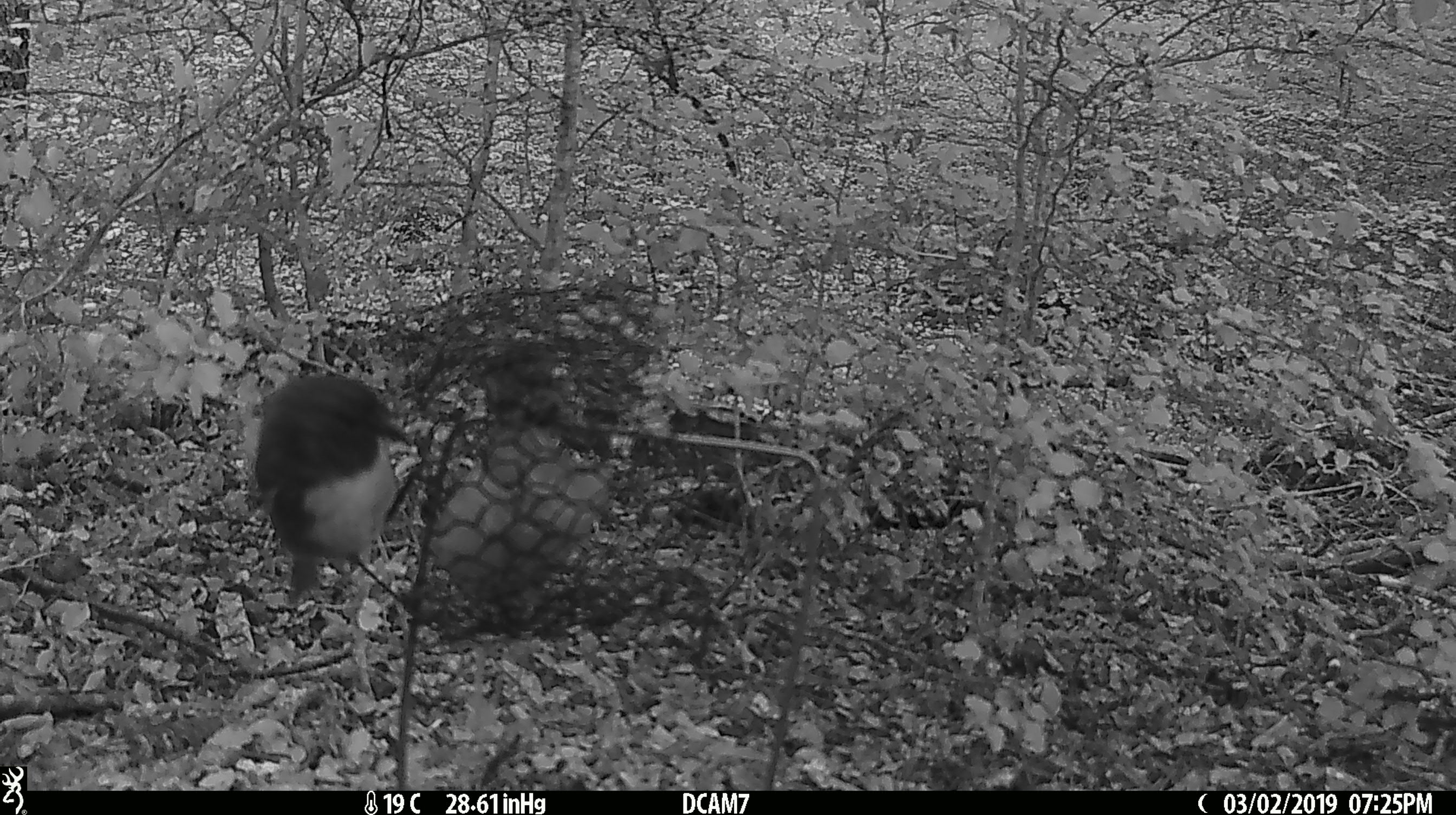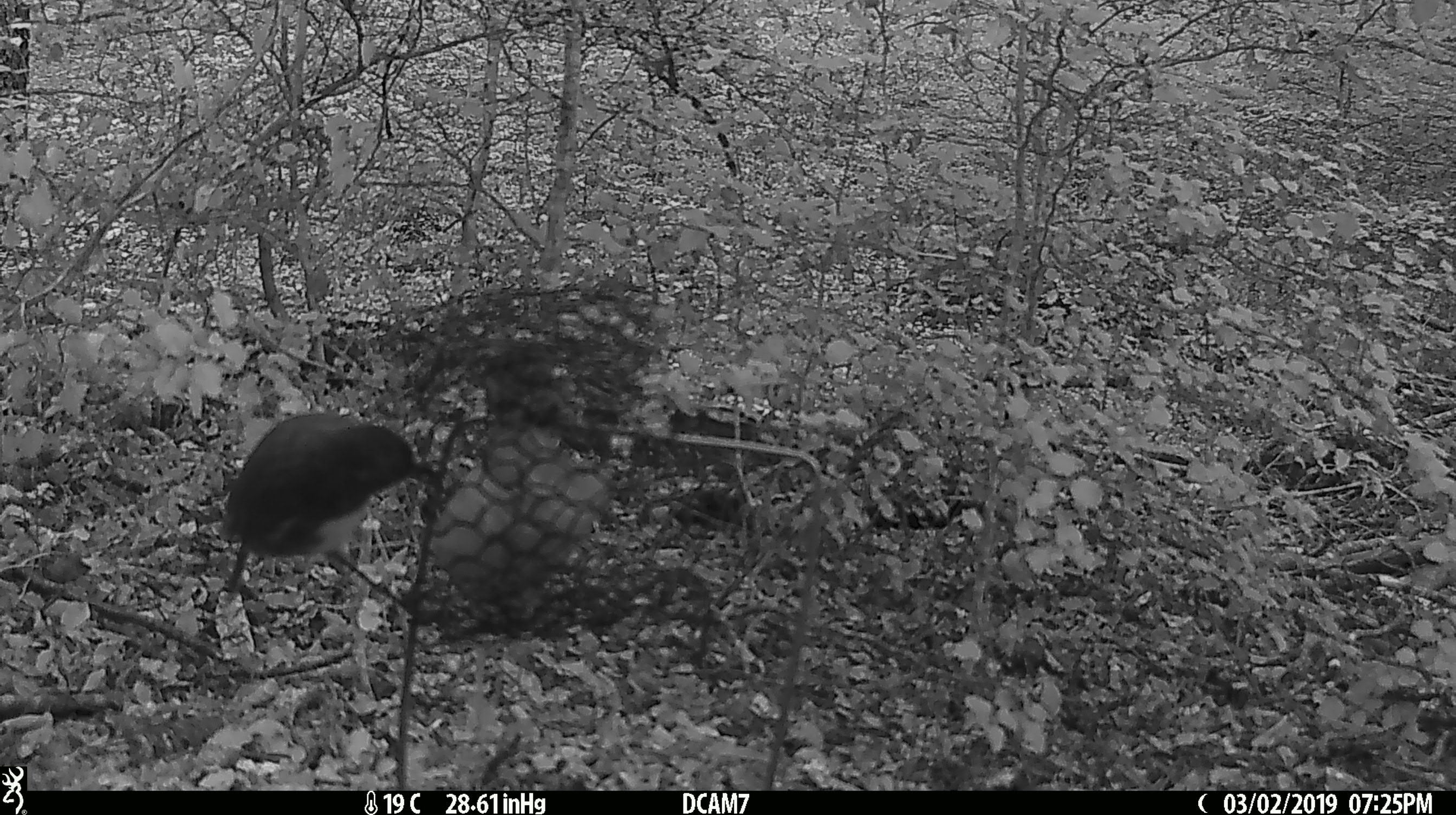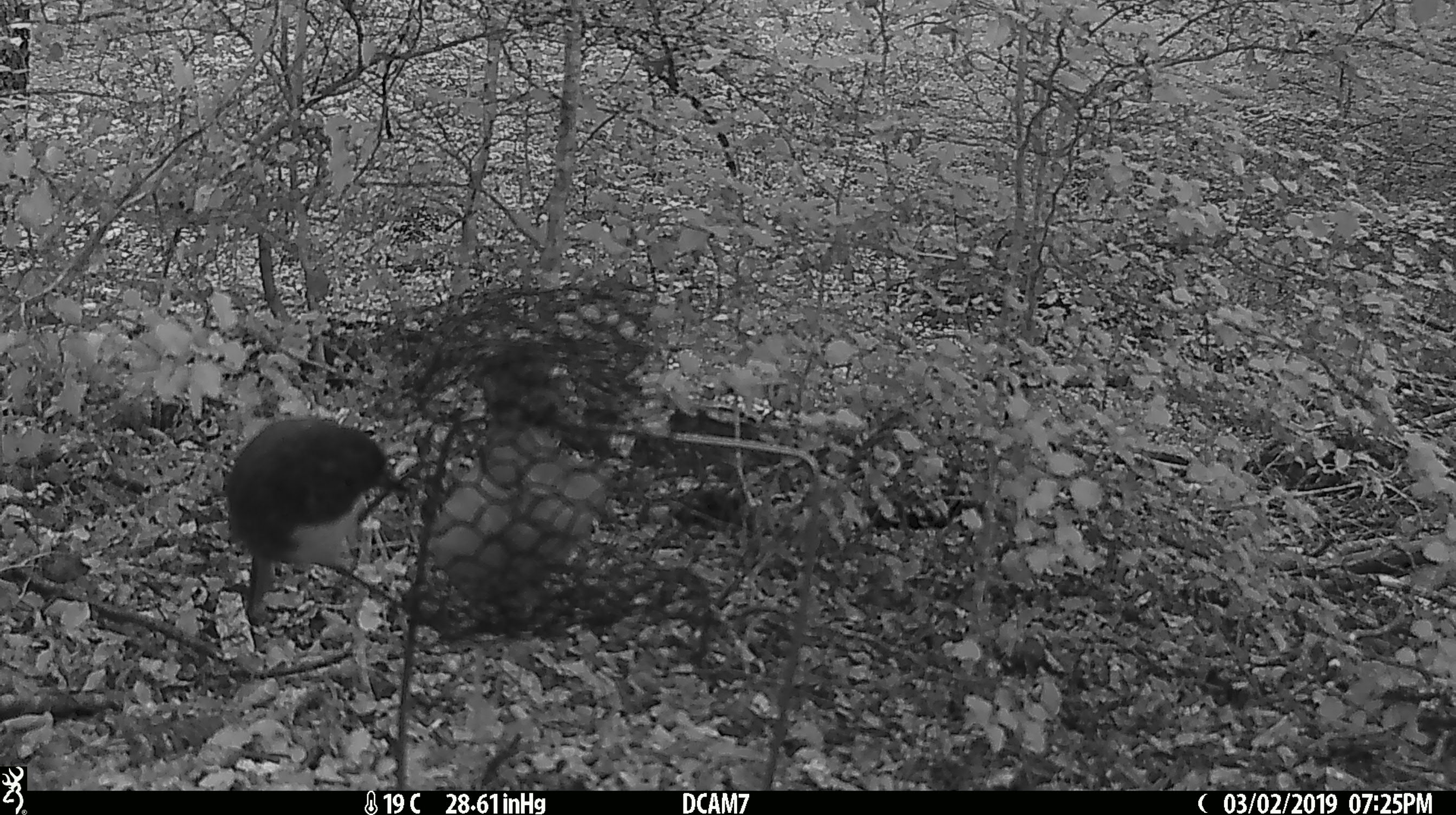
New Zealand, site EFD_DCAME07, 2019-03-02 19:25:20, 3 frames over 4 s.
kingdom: Animalia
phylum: Chordata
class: Aves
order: Passeriformes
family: Petroicidae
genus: Petroica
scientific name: Petroica australis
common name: new zealand robin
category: robin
Robin (new zealand robin) (Petroica australis).